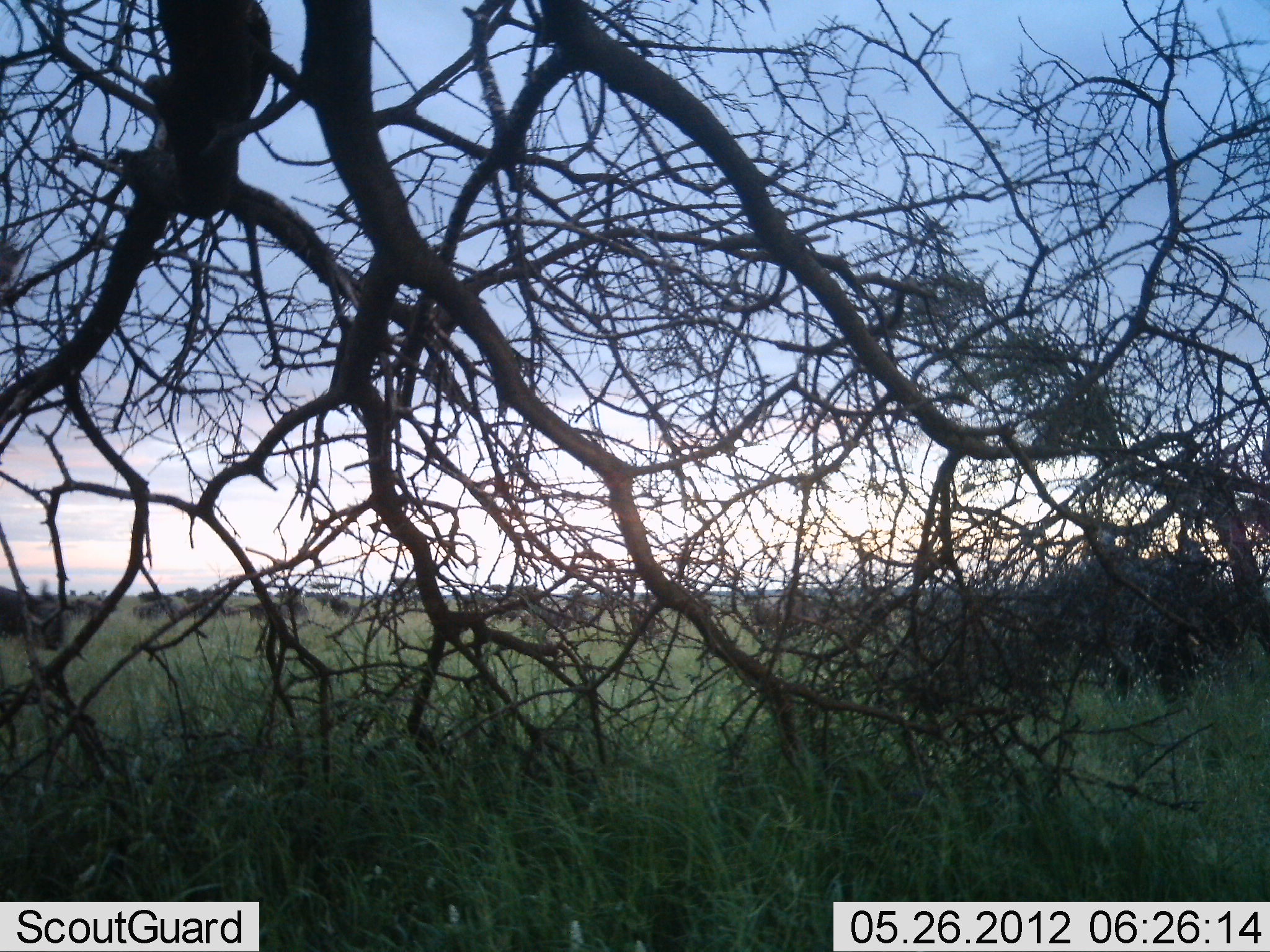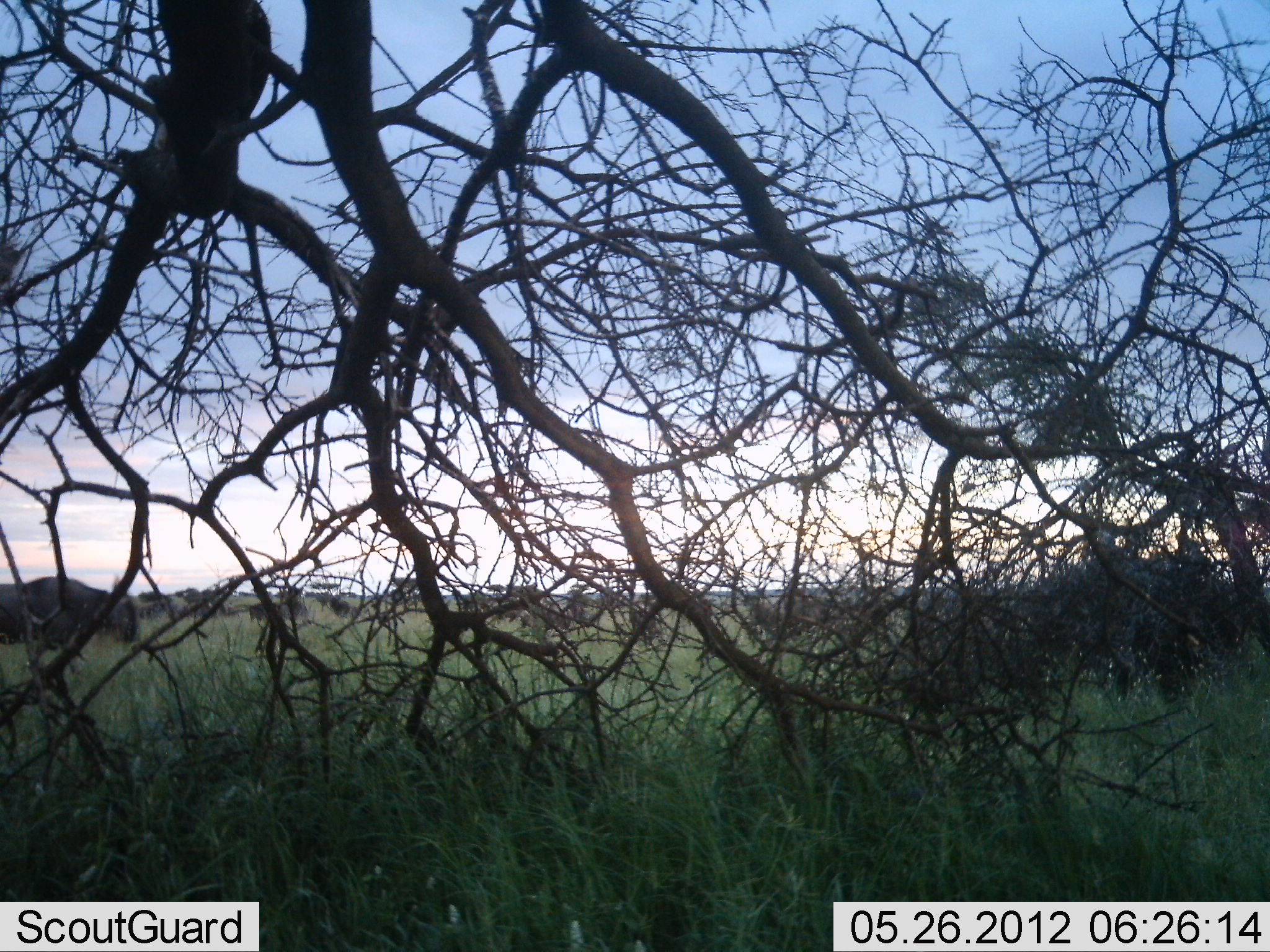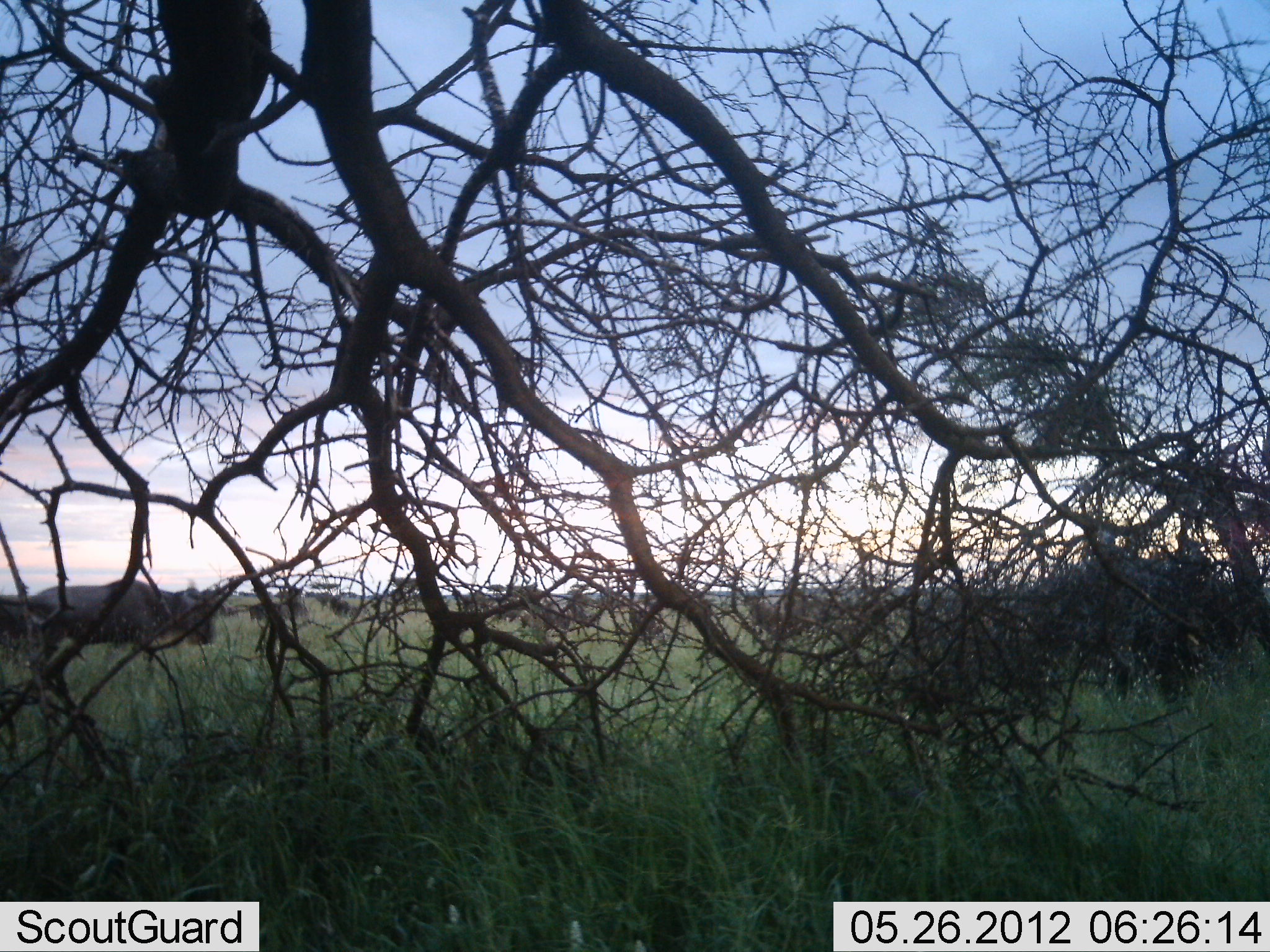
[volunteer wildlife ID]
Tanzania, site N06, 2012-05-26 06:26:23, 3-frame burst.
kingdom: Animalia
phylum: Chordata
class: Mammalia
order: Artiodactyla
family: Bovidae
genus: Connochaetes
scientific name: Connochaetes taurinus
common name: blue wildebeest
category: wildebeest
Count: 1.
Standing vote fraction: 24%.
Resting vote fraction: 0%.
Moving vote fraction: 95%.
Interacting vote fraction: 0%.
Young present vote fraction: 0%.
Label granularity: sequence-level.